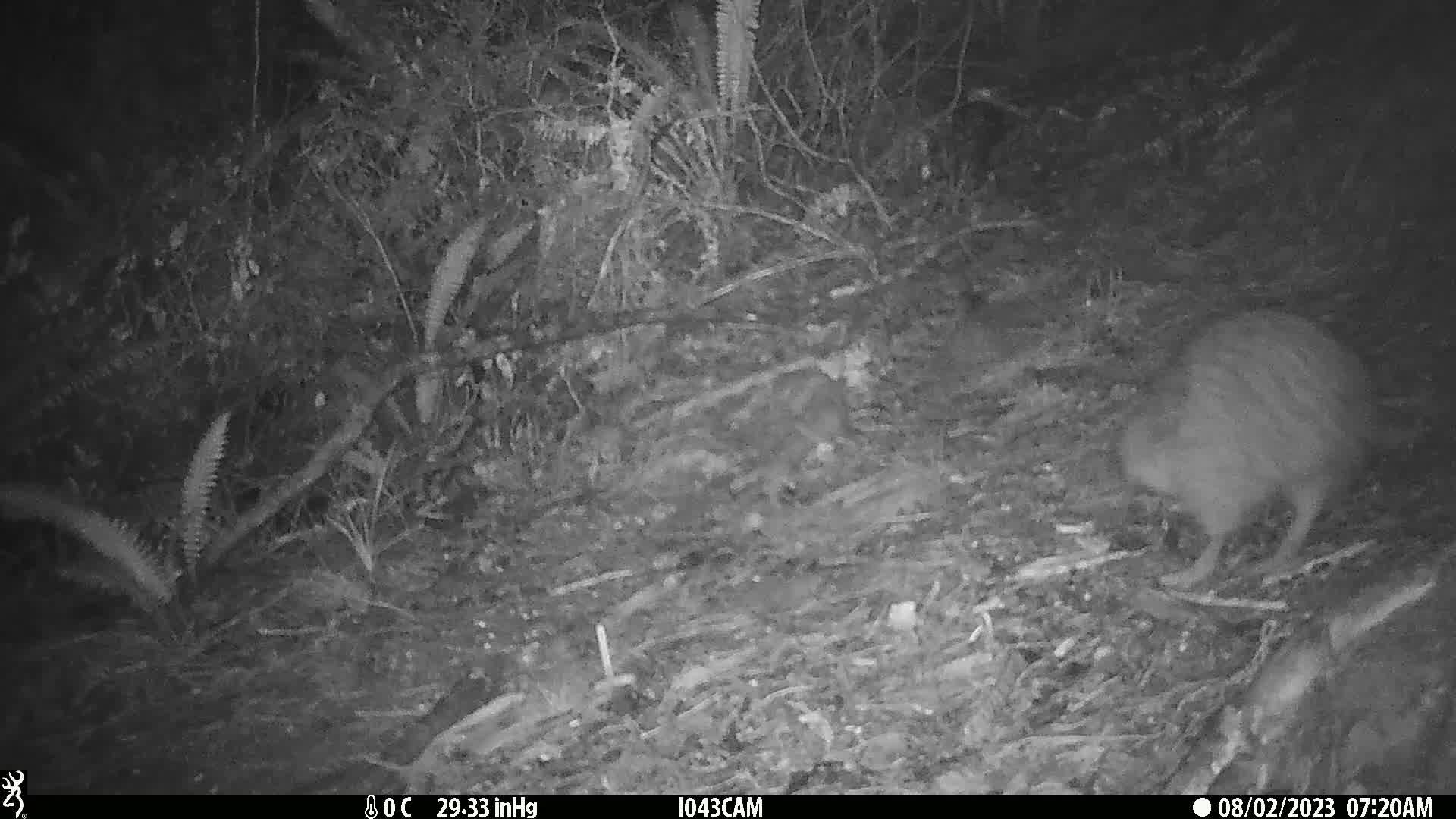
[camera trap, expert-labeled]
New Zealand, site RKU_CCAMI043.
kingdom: Animalia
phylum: Chordata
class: Aves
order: Apterygiformes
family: Apterygidae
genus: Apteryx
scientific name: Apteryx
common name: kiwi